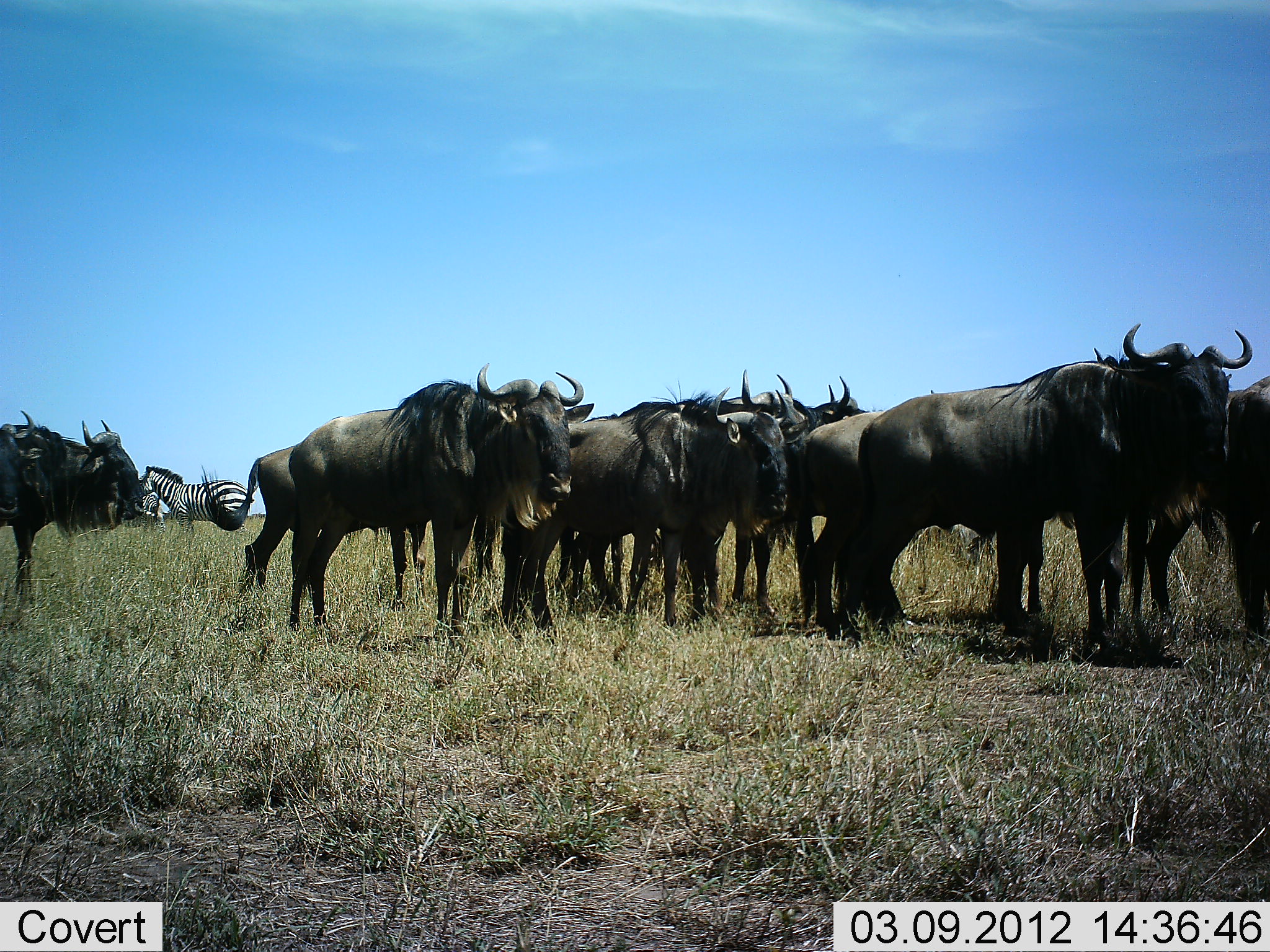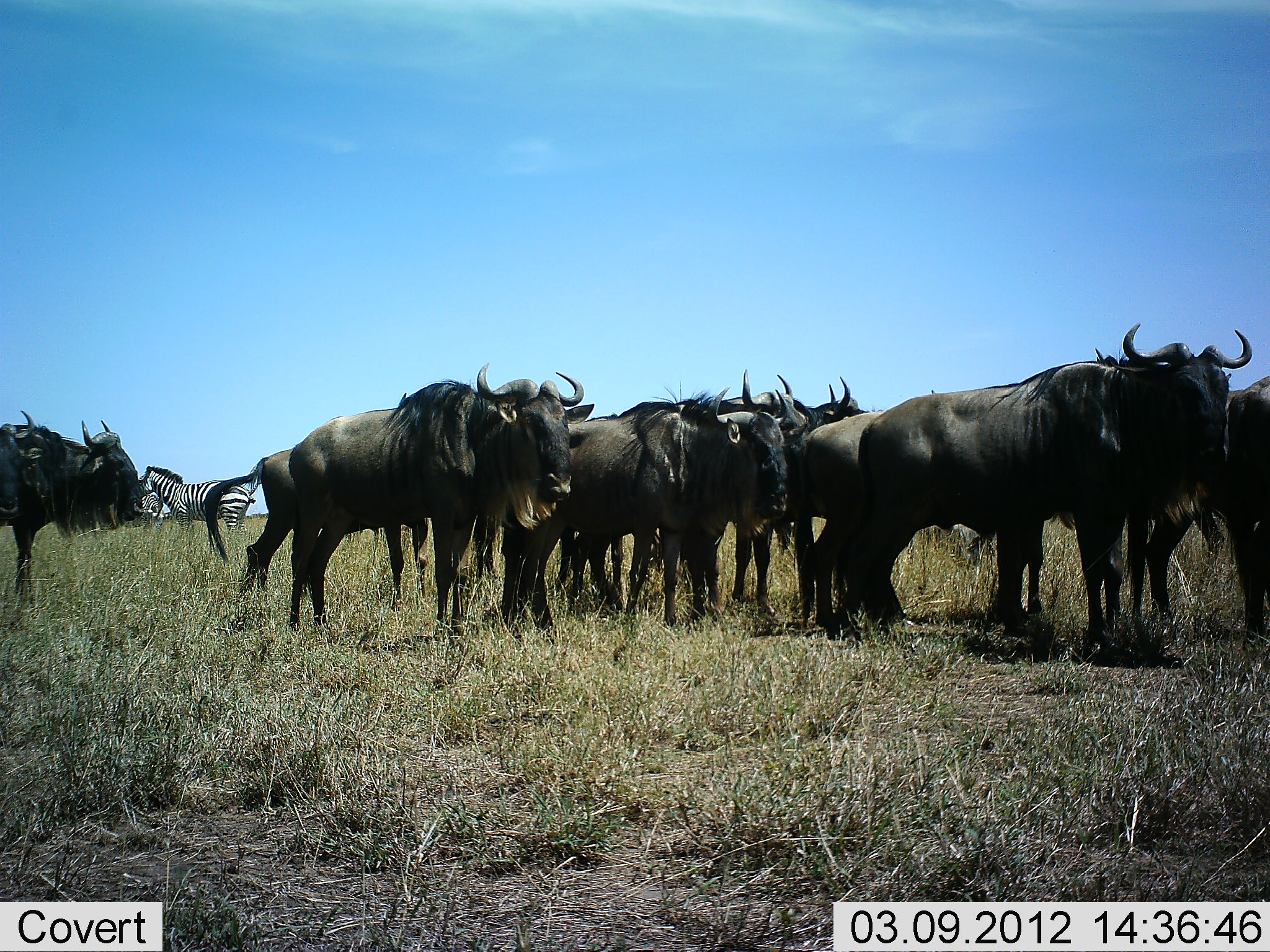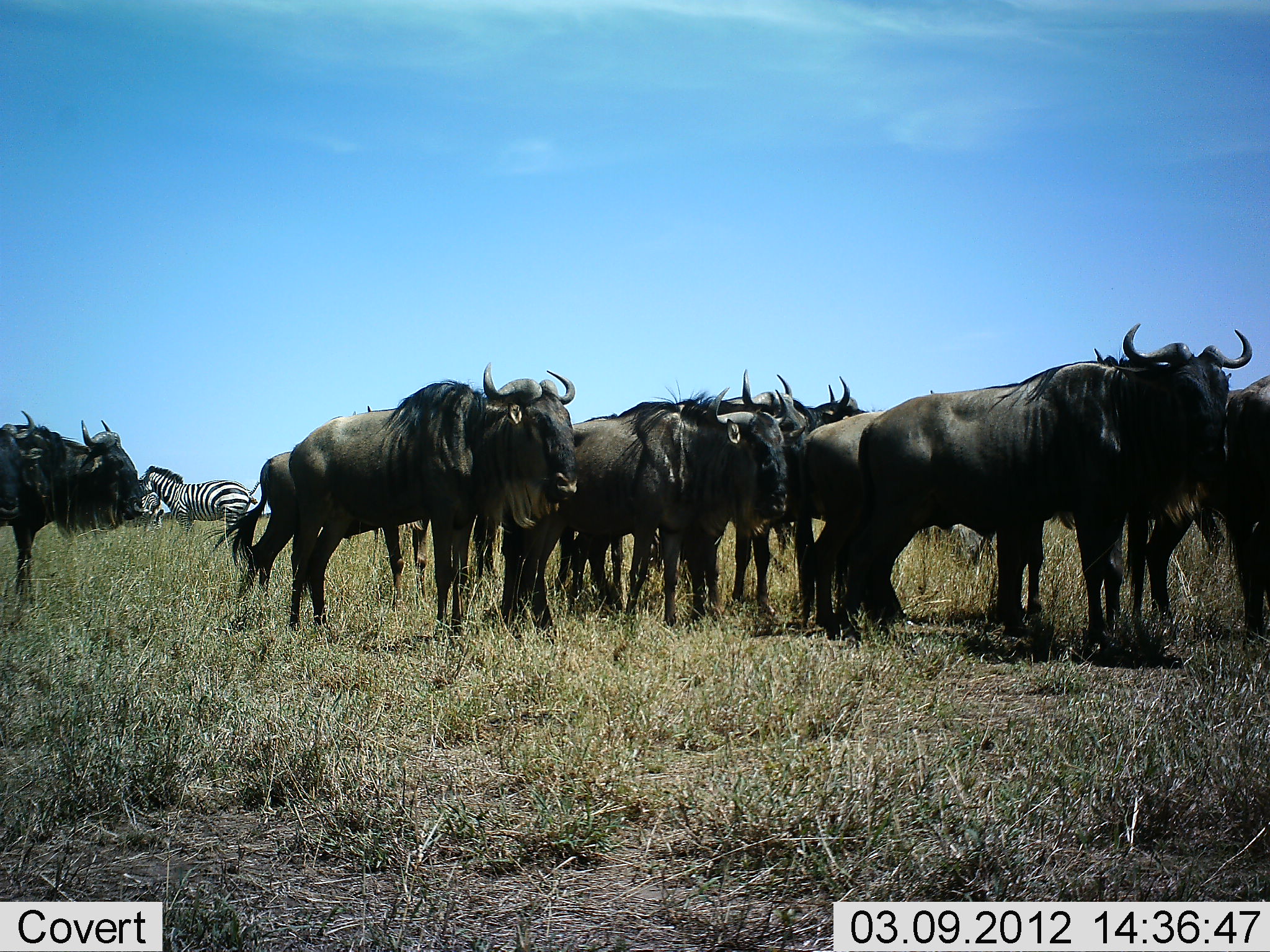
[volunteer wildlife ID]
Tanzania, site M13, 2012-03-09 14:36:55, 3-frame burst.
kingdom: Animalia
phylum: Chordata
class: Mammalia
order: Artiodactyla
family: Bovidae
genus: Connochaetes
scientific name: Connochaetes taurinus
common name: blue wildebeest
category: wildebeest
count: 10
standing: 96%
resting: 0%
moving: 4%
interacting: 0%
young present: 0%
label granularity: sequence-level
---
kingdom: Animalia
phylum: Chordata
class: Mammalia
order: Perissodactyla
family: Equidae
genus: Equus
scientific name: Equus quagga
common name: plains zebra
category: zebra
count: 2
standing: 100%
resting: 0%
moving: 0%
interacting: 0%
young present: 0%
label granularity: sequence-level